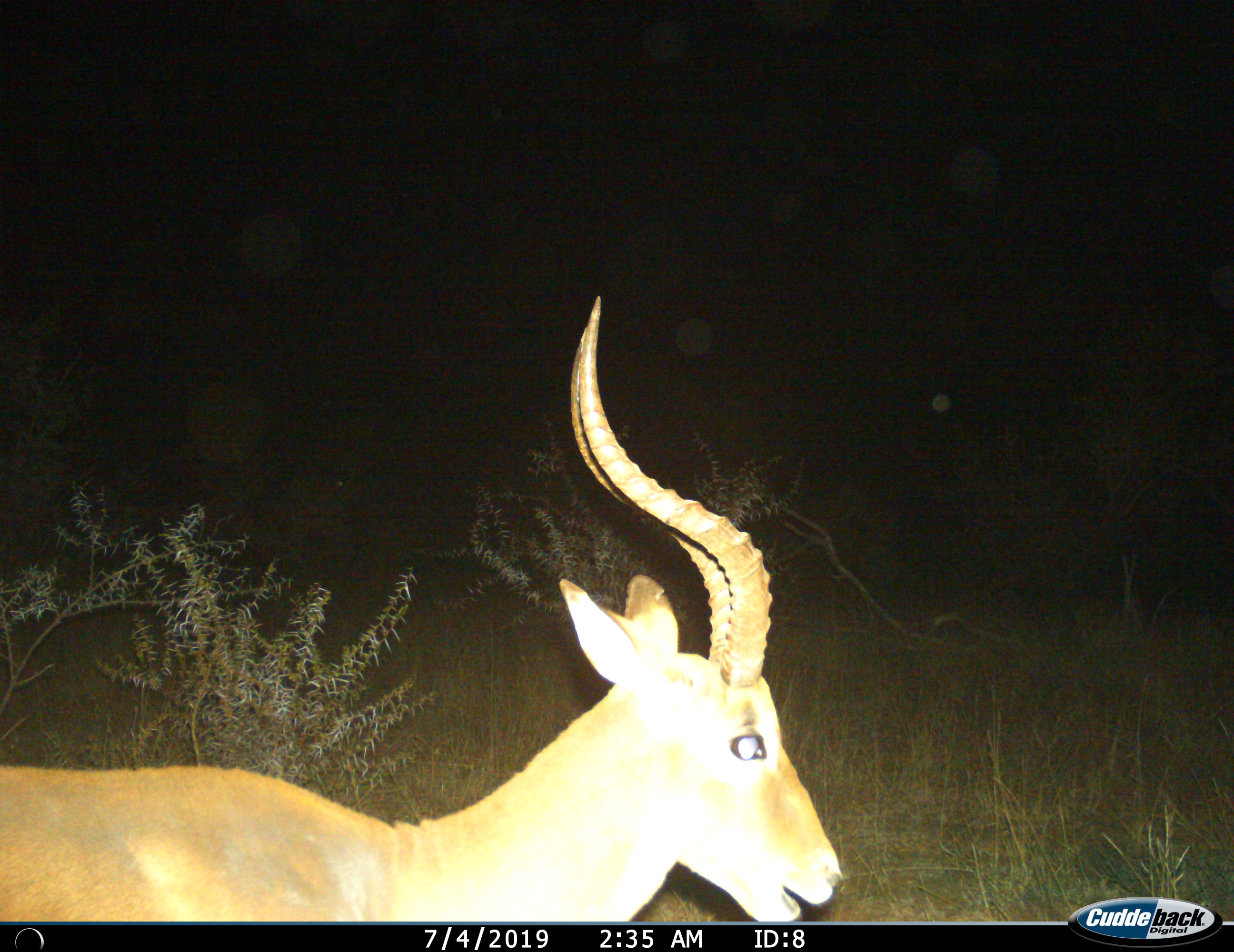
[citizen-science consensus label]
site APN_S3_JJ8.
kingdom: Animalia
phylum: Chordata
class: Mammalia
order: Artiodactyla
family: Bovidae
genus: Aepyceros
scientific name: Aepyceros melampus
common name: impala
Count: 1.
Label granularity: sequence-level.